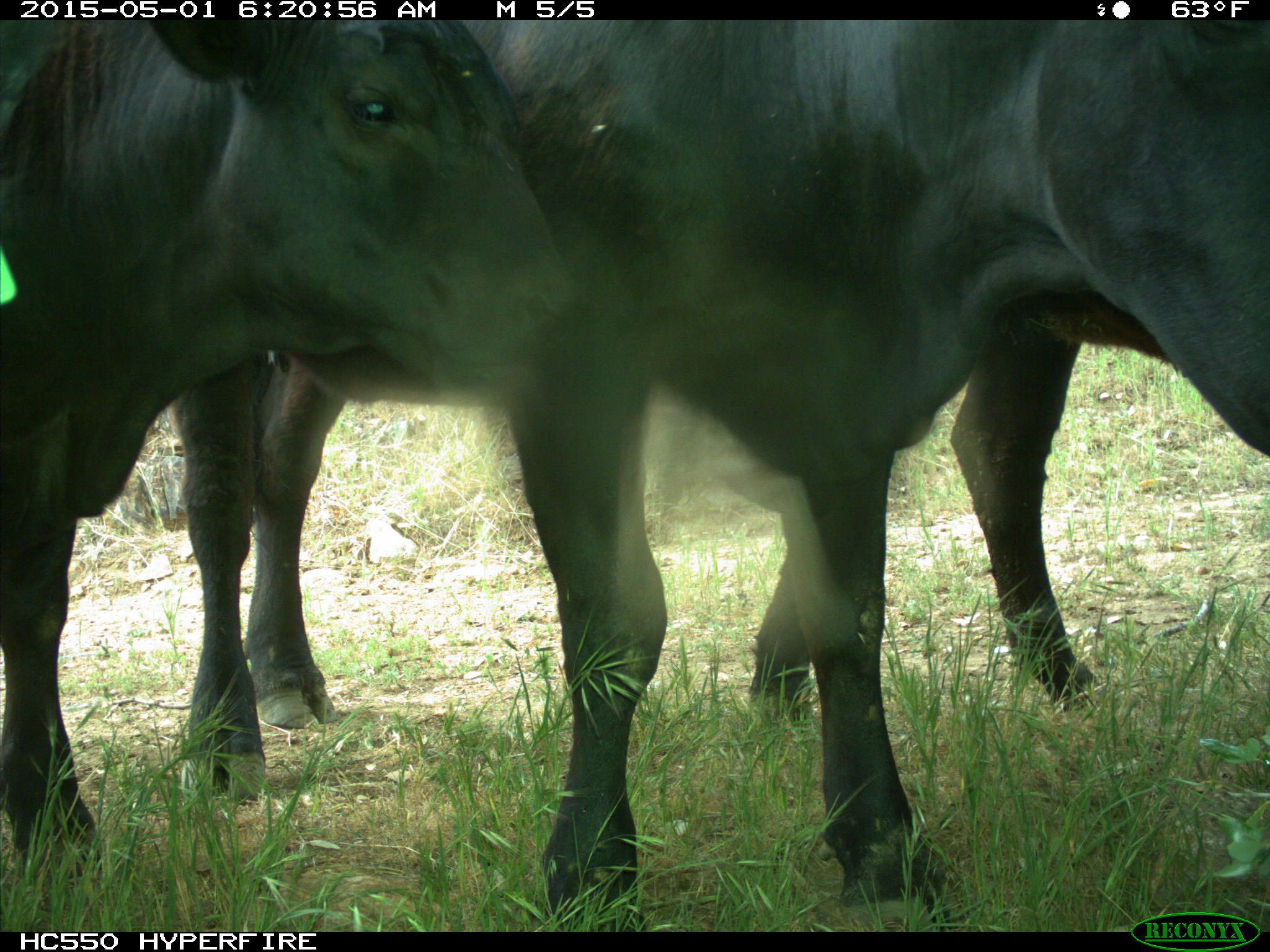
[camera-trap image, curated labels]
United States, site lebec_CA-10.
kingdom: Animalia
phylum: Chordata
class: Mammalia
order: Artiodactyla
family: Bovidae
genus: Bos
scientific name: Bos taurus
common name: domestic cow